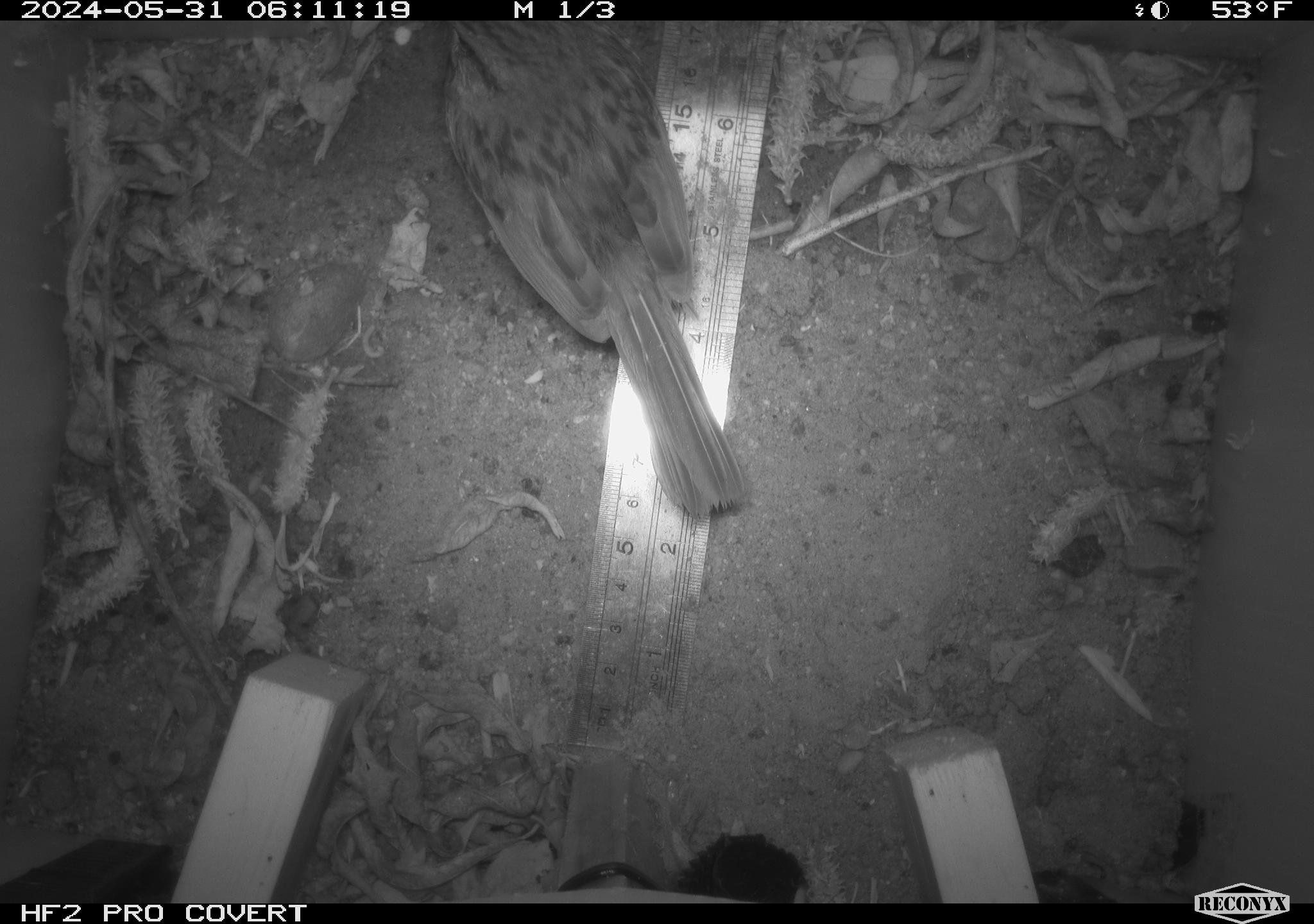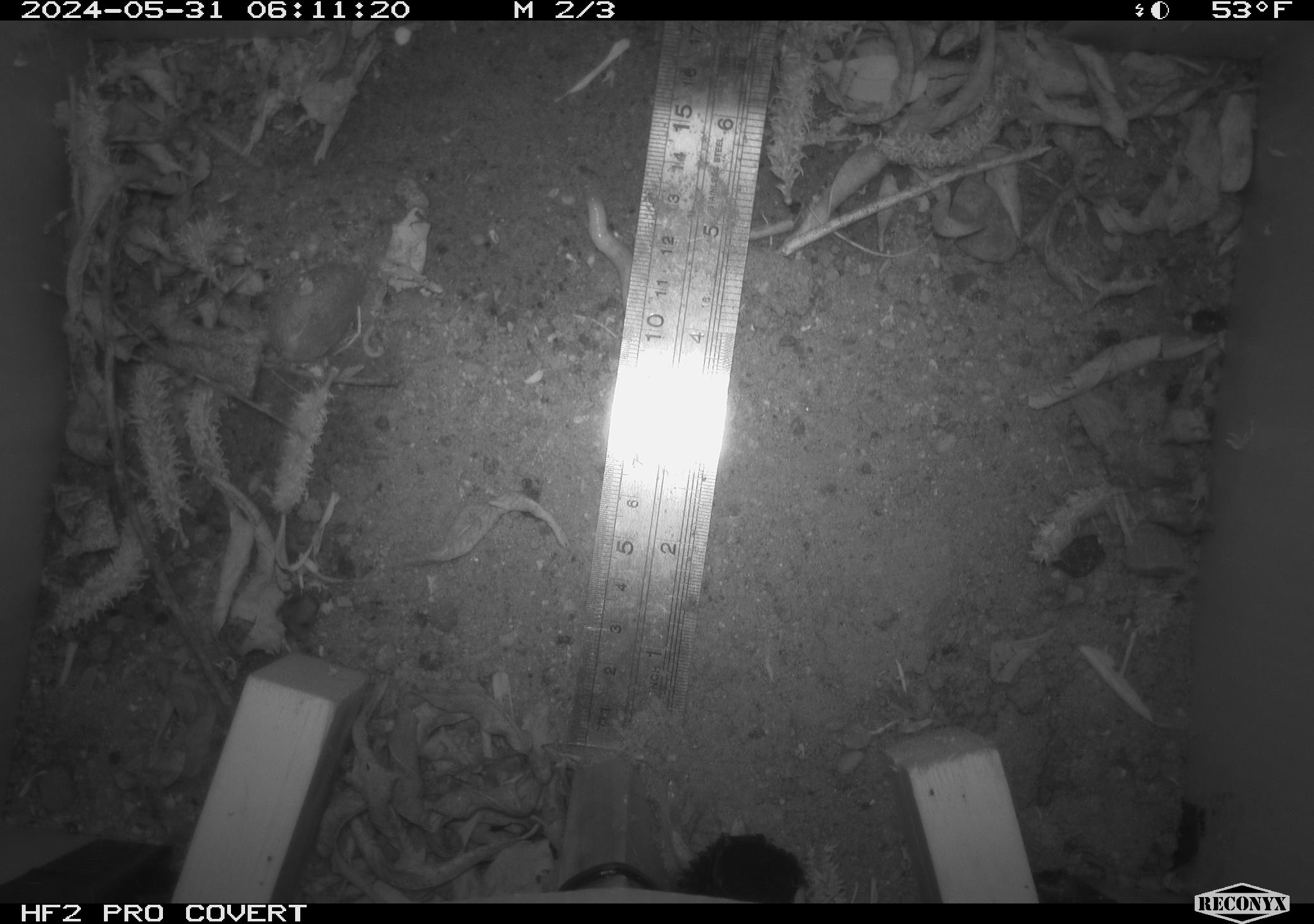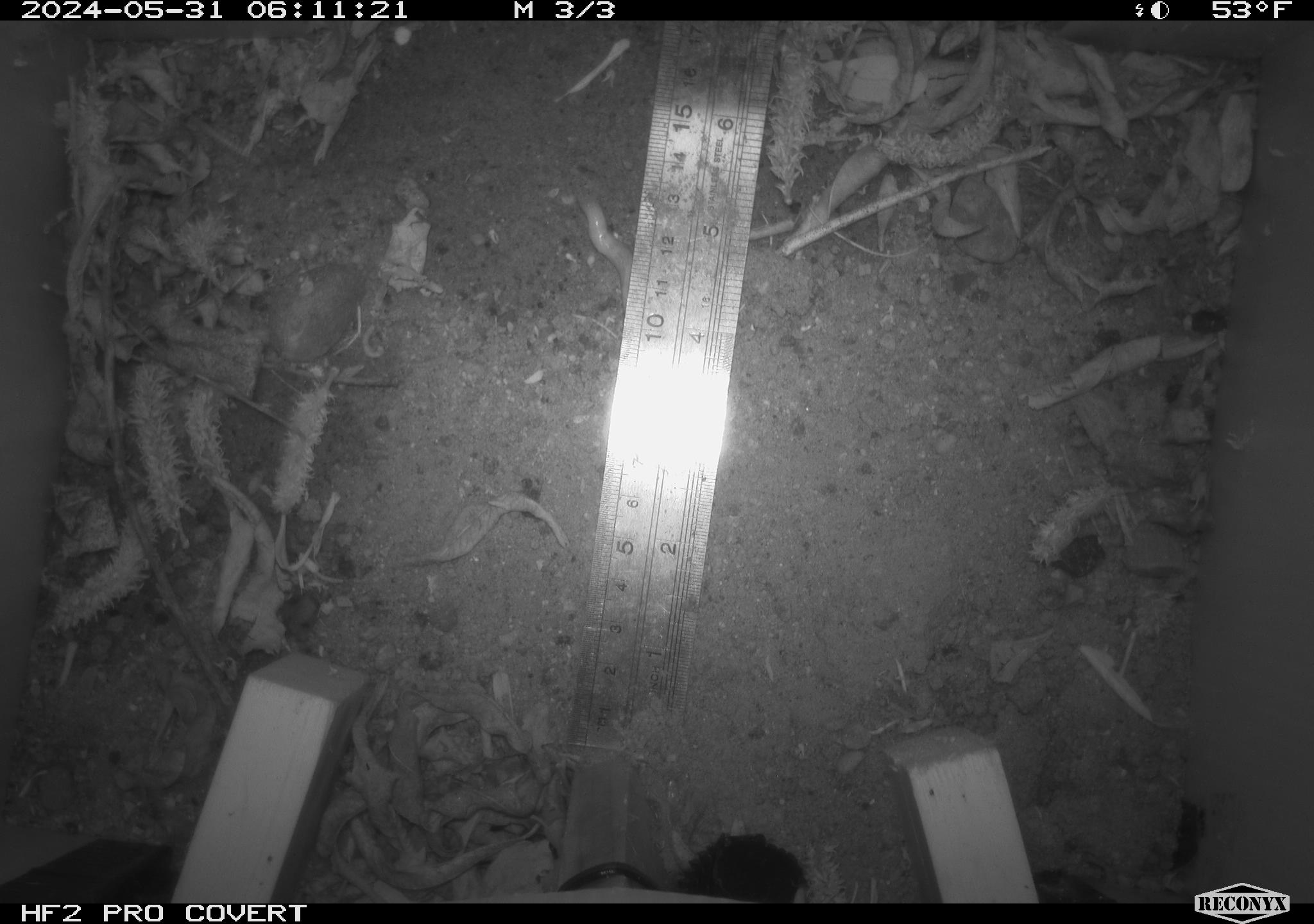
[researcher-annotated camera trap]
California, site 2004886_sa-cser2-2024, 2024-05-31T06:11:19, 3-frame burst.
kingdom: Animalia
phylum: Chordata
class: Aves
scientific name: Aves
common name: bird